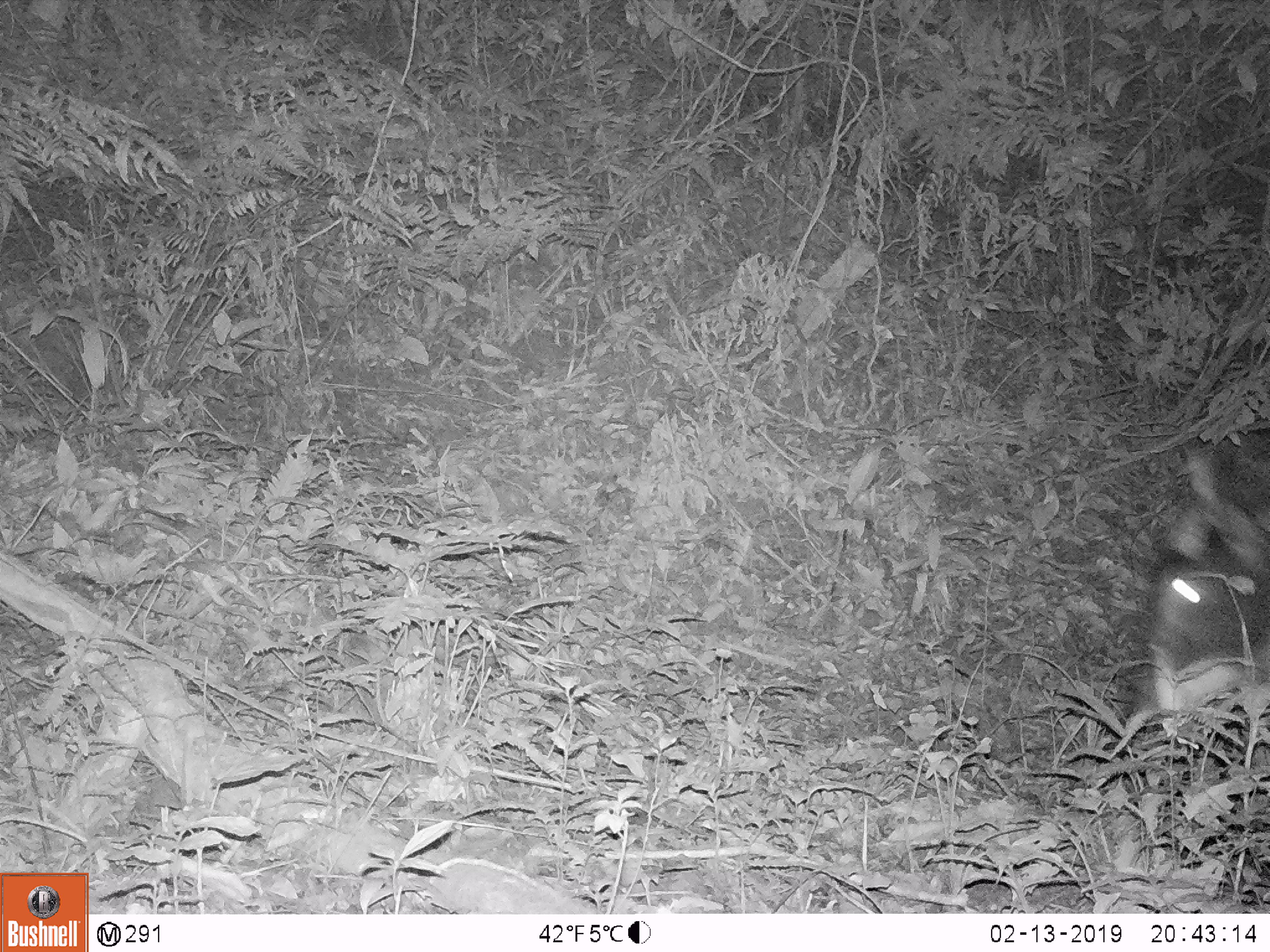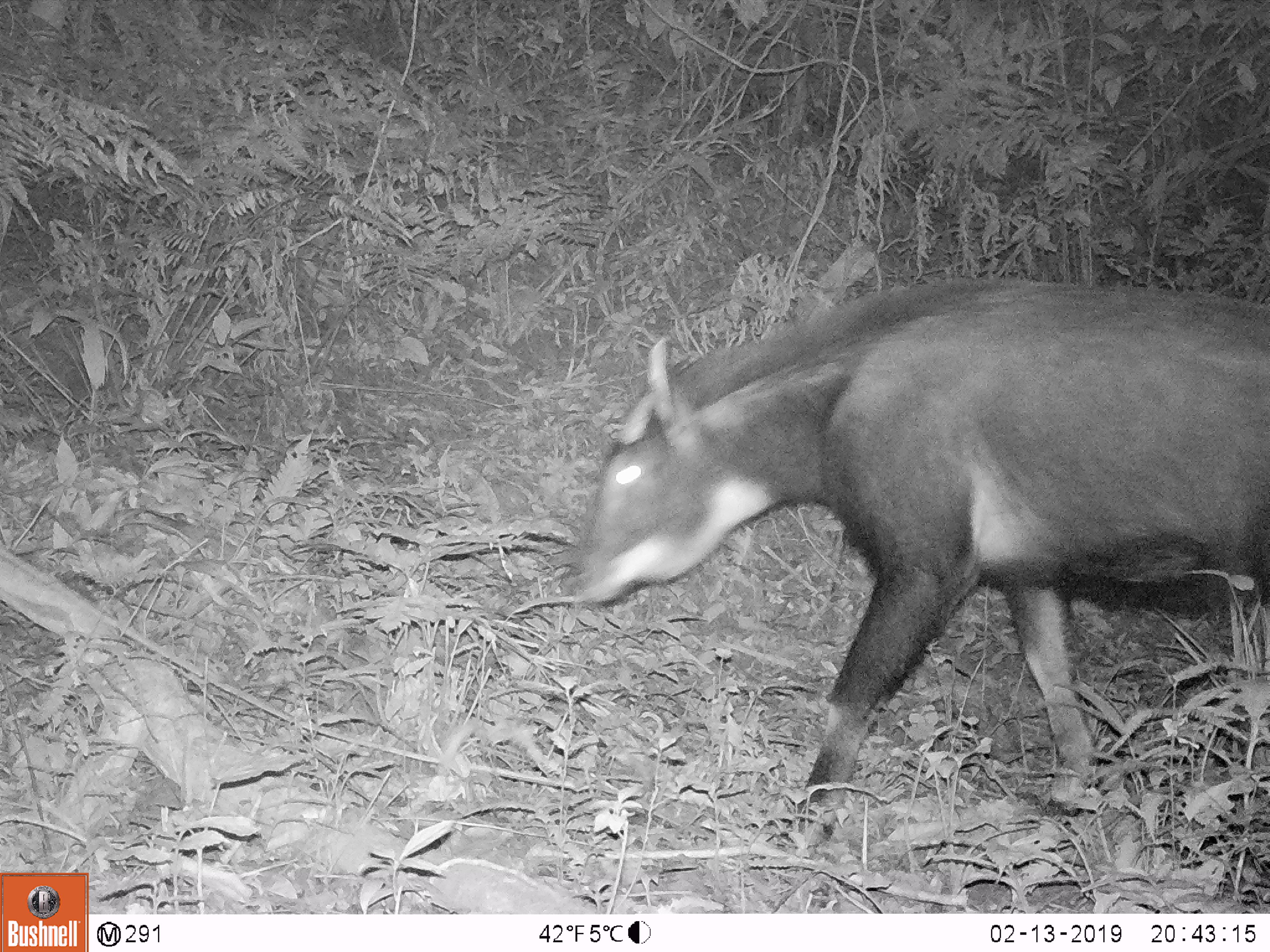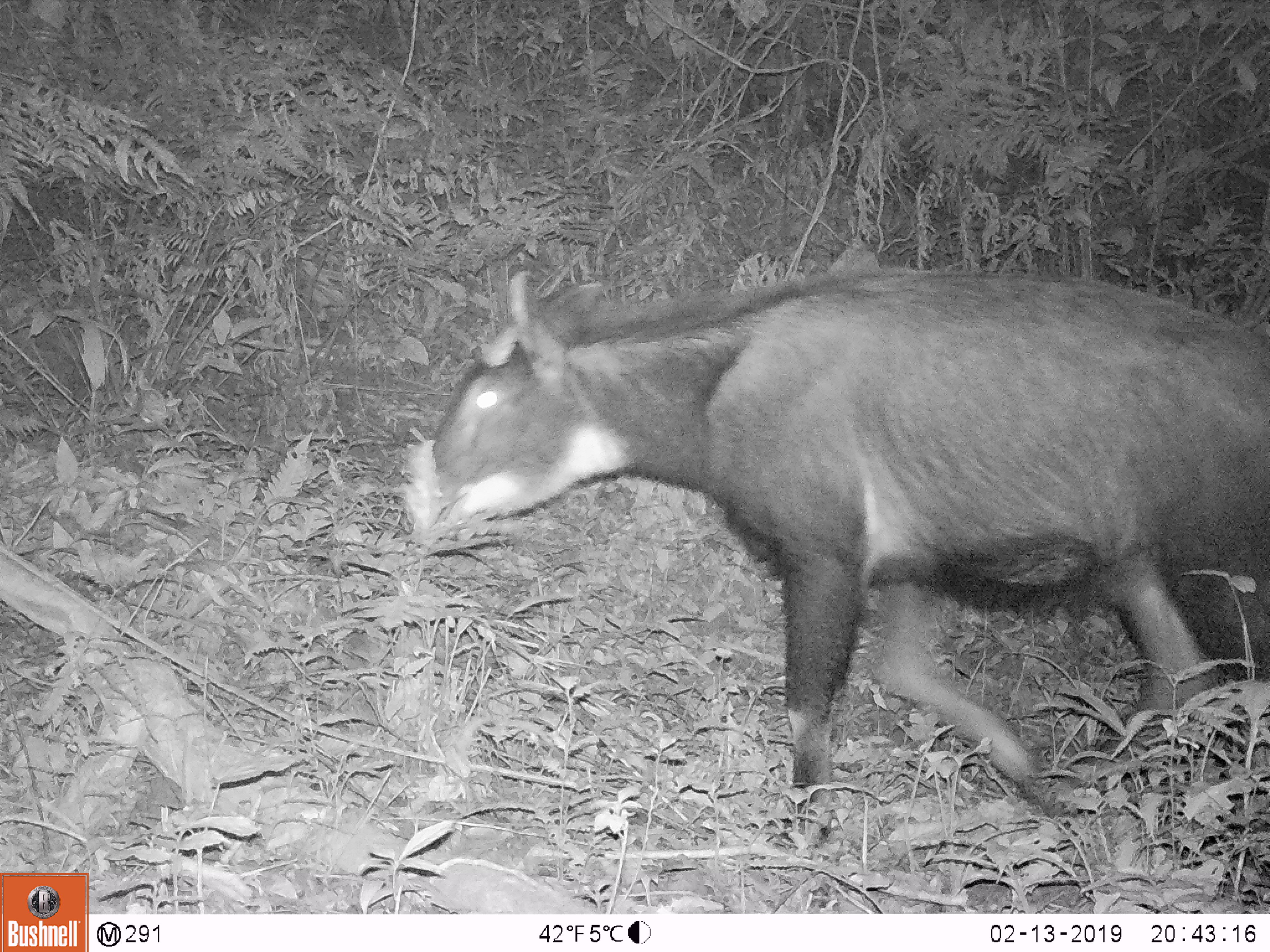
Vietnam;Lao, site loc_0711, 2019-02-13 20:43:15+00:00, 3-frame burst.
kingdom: Animalia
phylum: Chordata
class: Mammalia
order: Artiodactyla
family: Bovidae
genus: Capricornis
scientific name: Capricornis sumatraensis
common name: chinese serow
Chinese serow (Capricornis sumatraensis). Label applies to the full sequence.